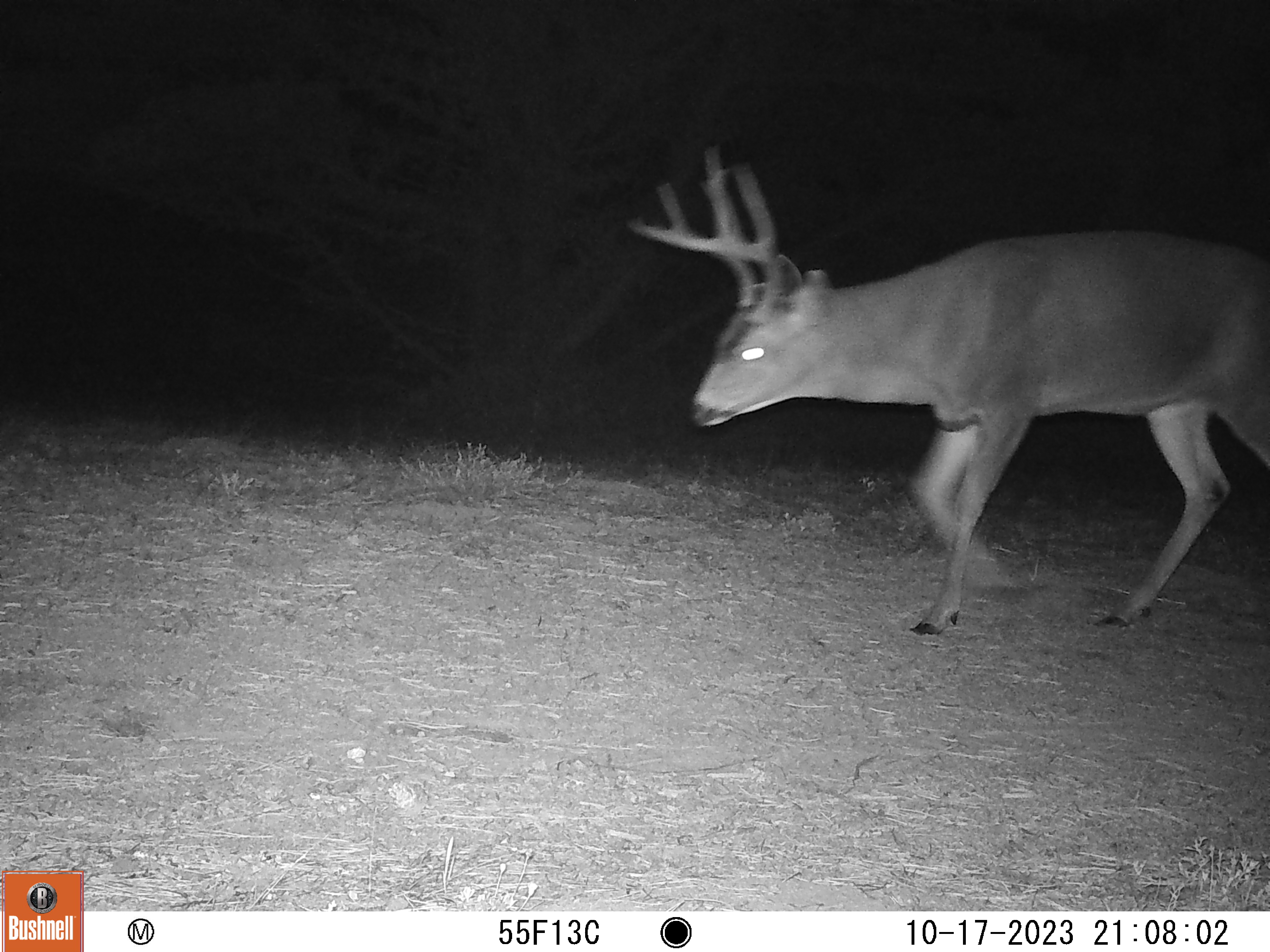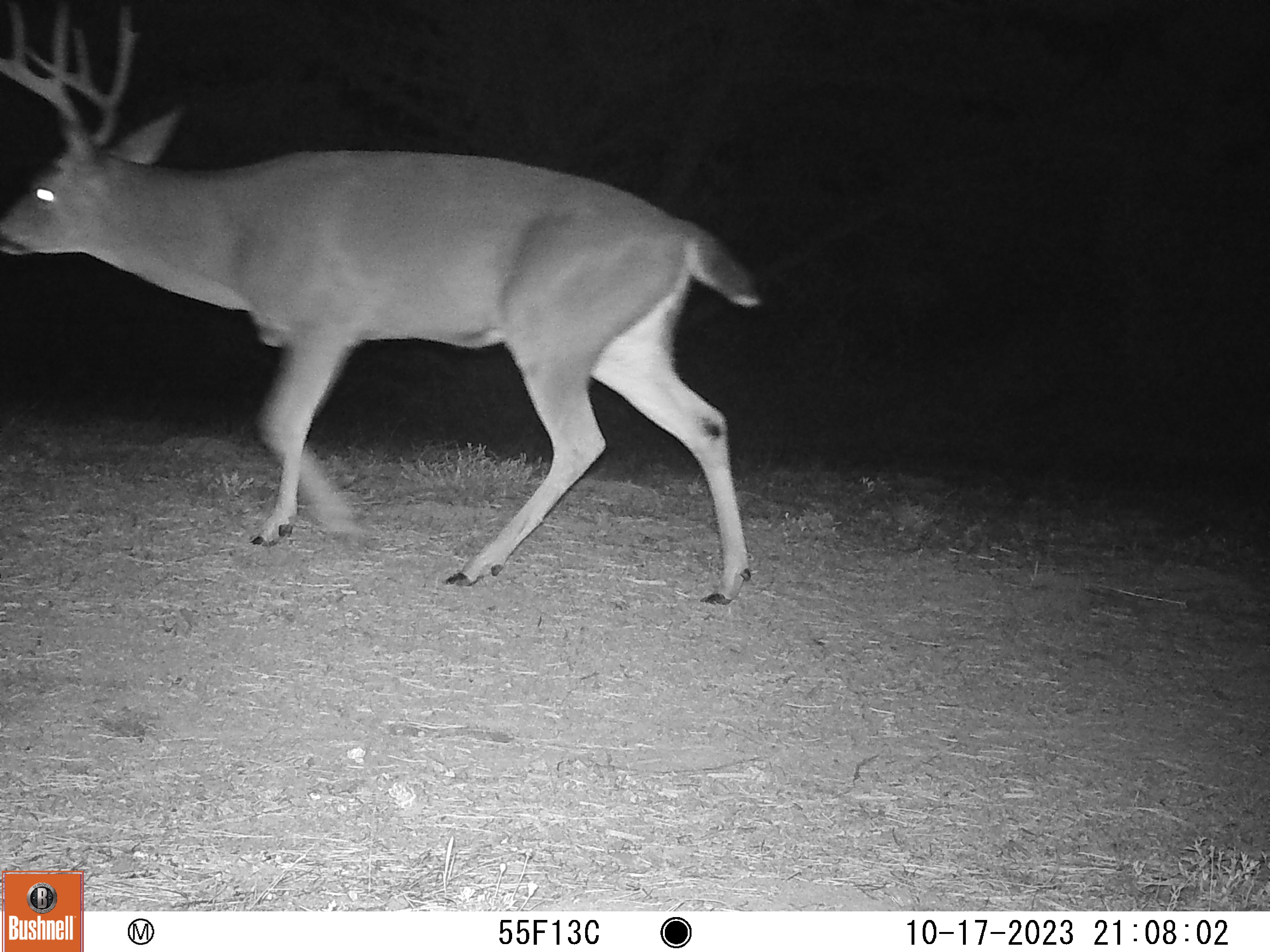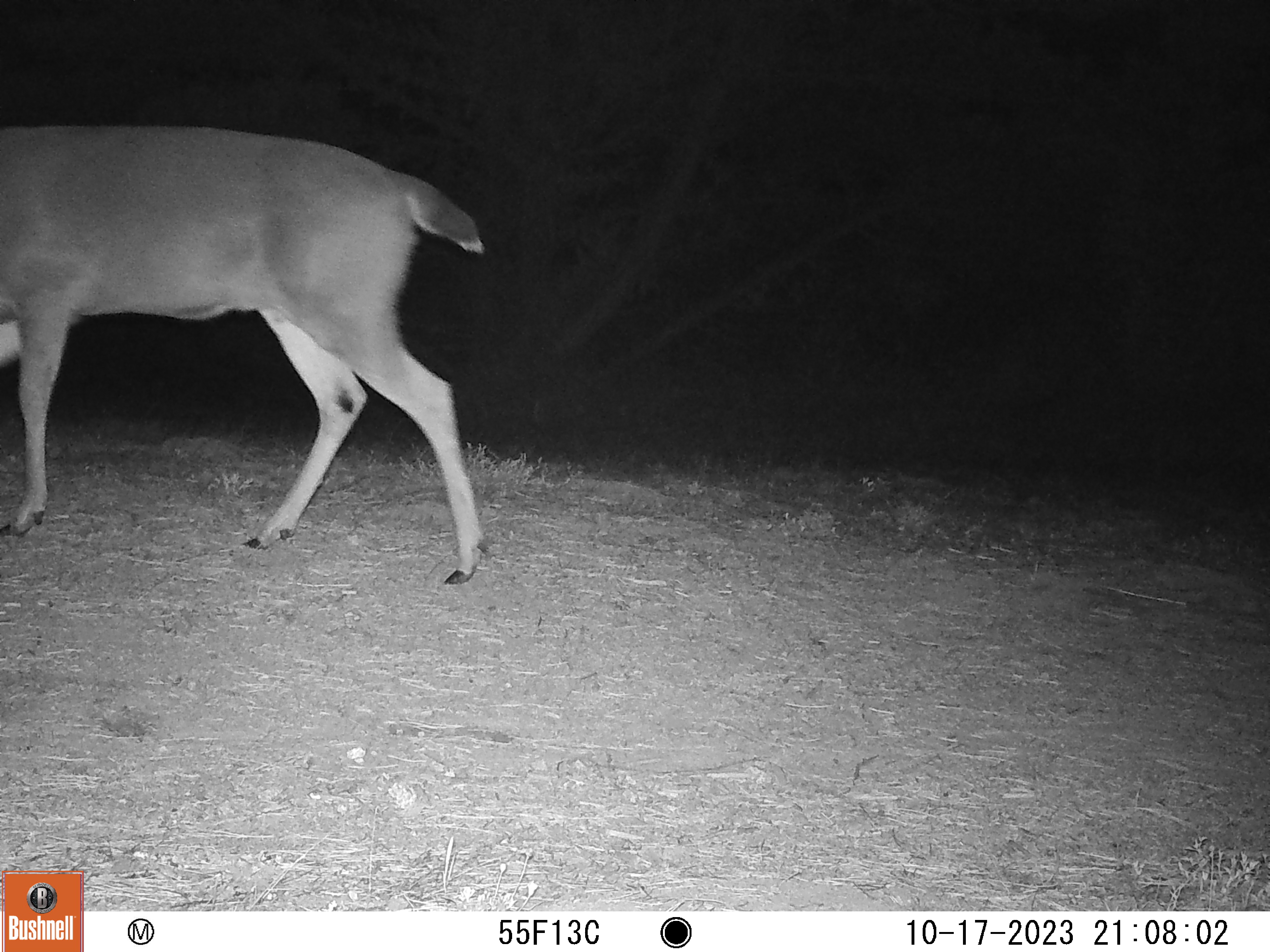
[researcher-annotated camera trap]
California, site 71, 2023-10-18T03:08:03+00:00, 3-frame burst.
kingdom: Animalia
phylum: Chordata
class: Mammalia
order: Artiodactyla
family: Cervidae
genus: Odocoileus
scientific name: Odocoileus hemionus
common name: mule deer